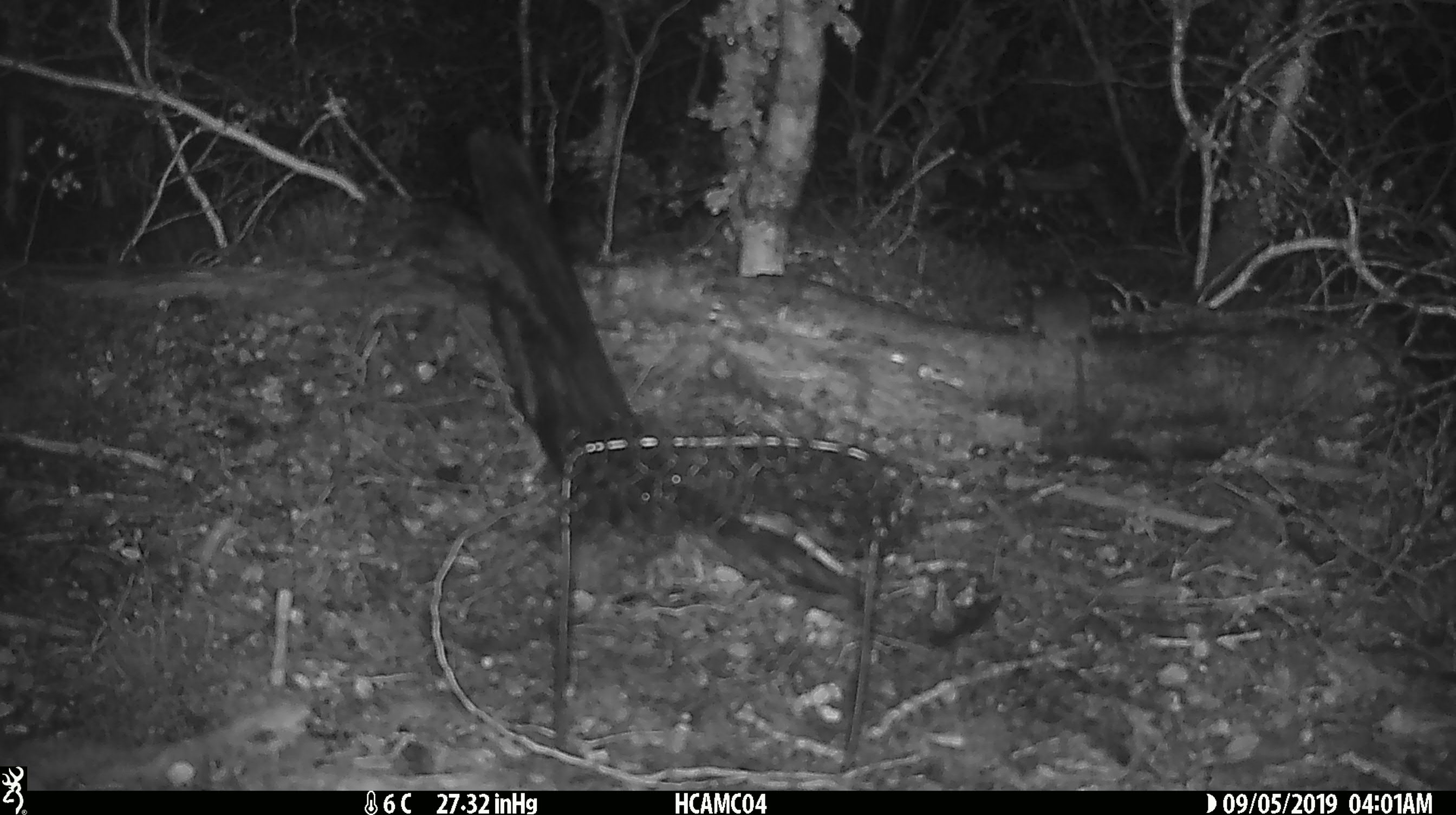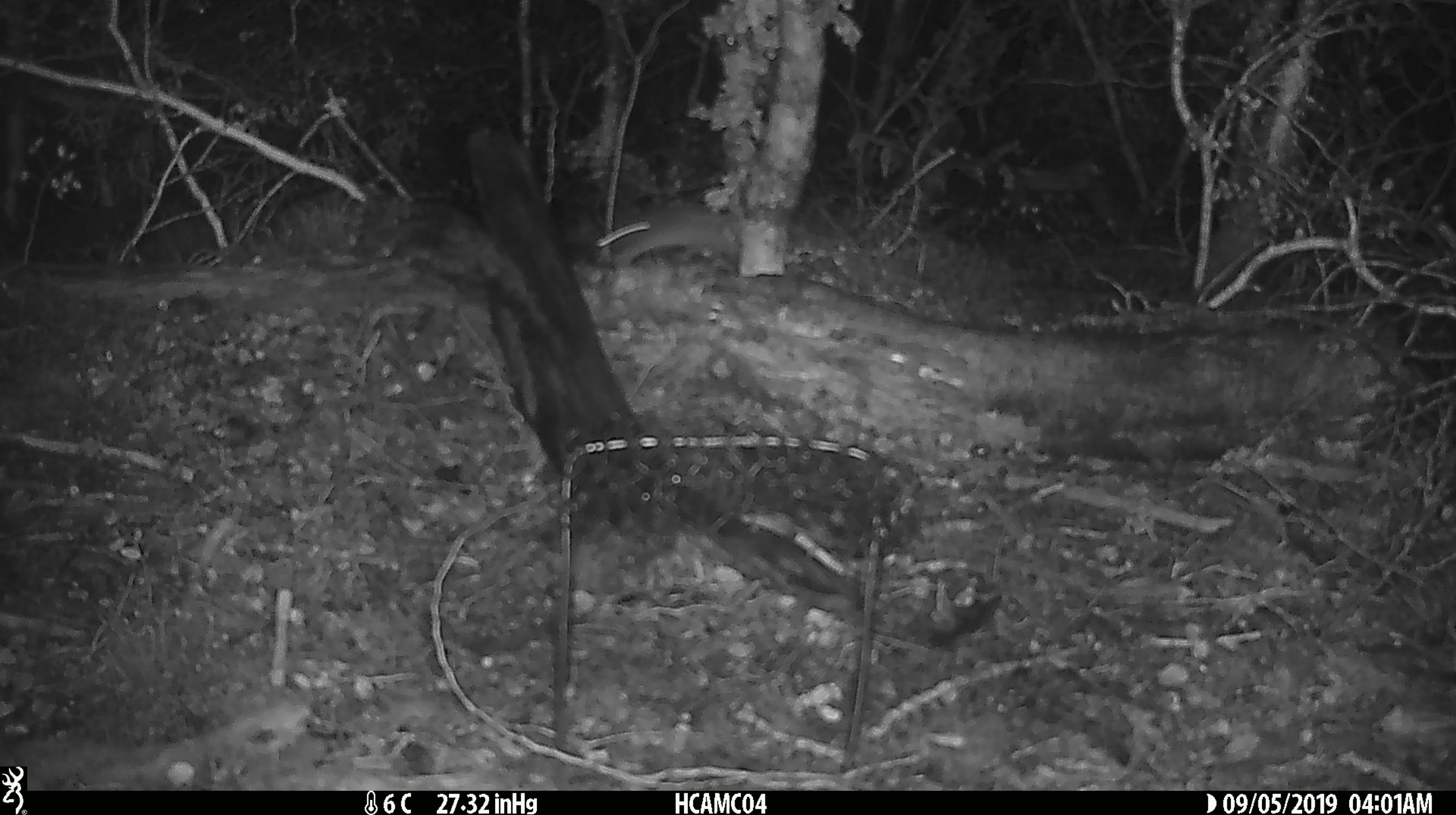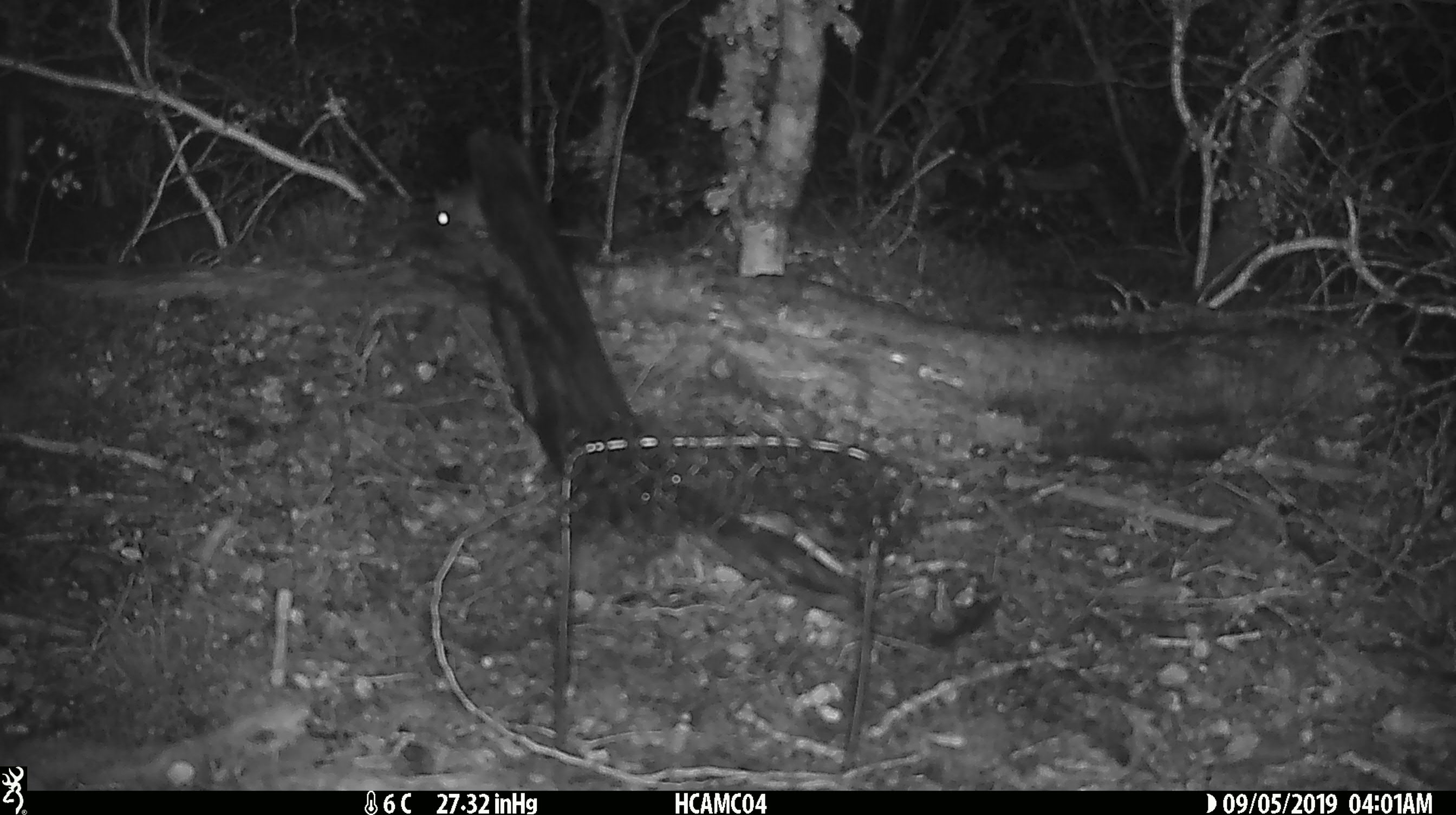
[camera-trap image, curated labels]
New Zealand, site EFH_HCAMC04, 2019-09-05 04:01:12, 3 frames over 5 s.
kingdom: Animalia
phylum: Chordata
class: Mammalia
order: Rodentia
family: Muridae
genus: Mus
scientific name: Mus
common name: mouse